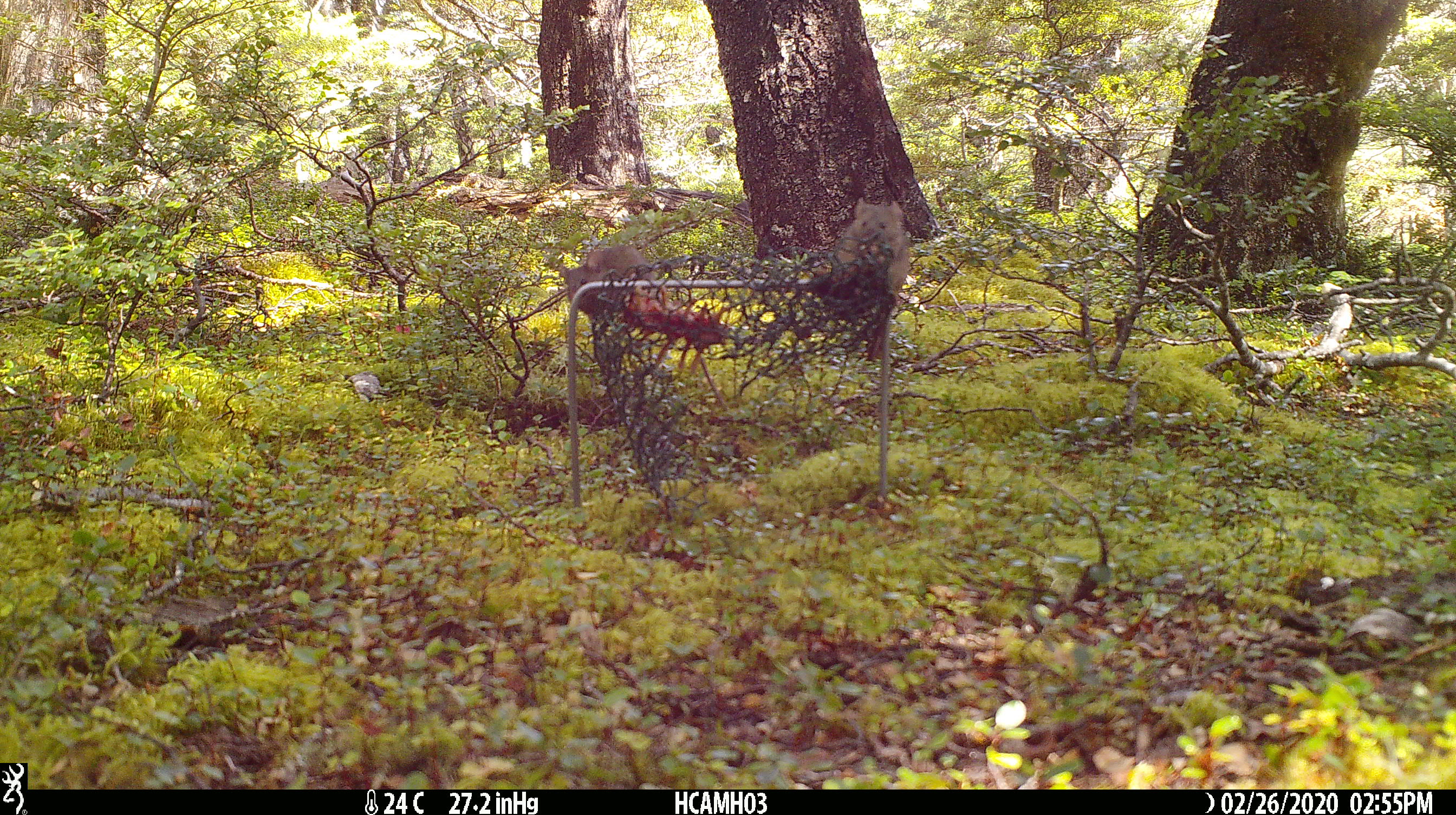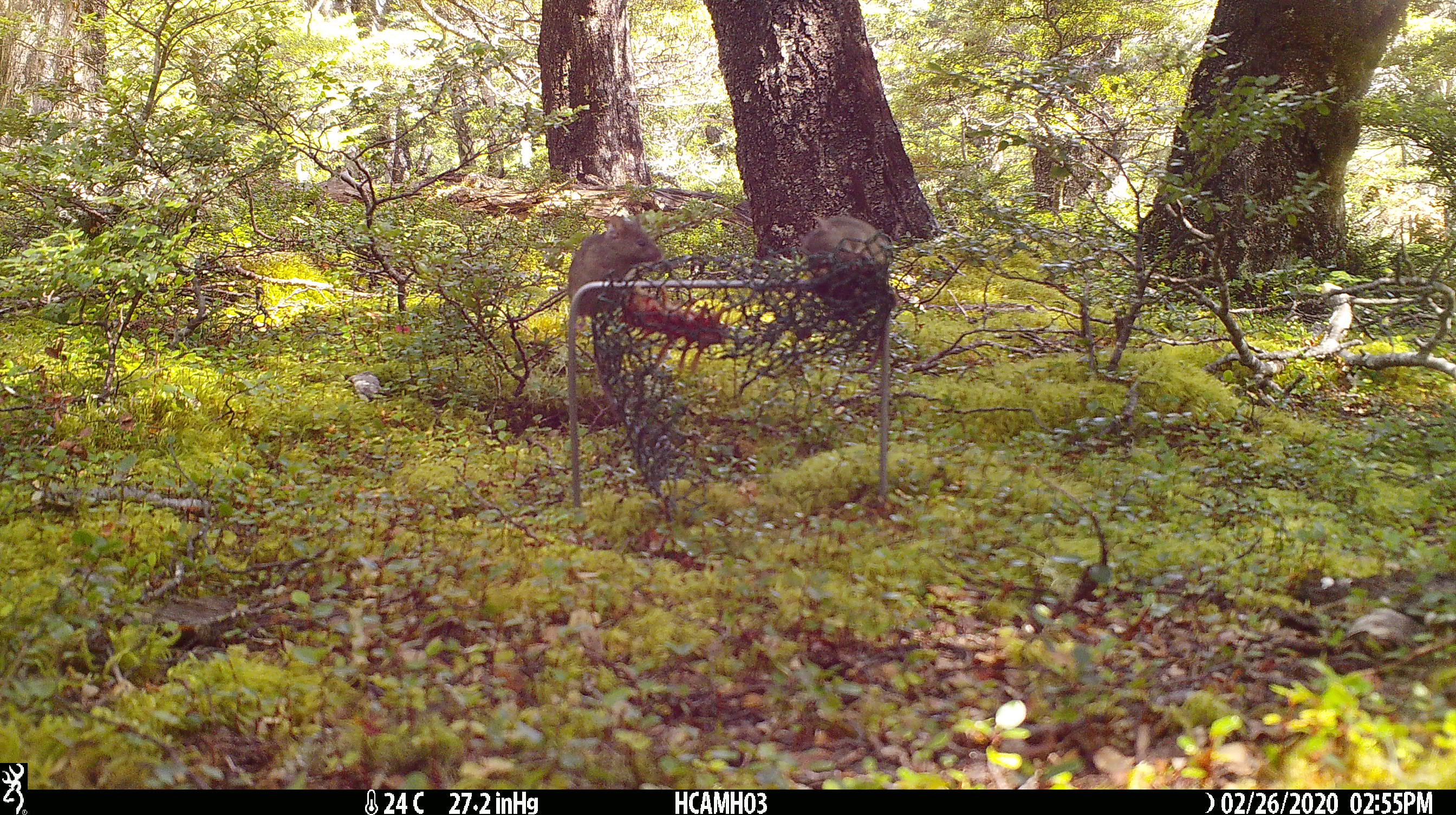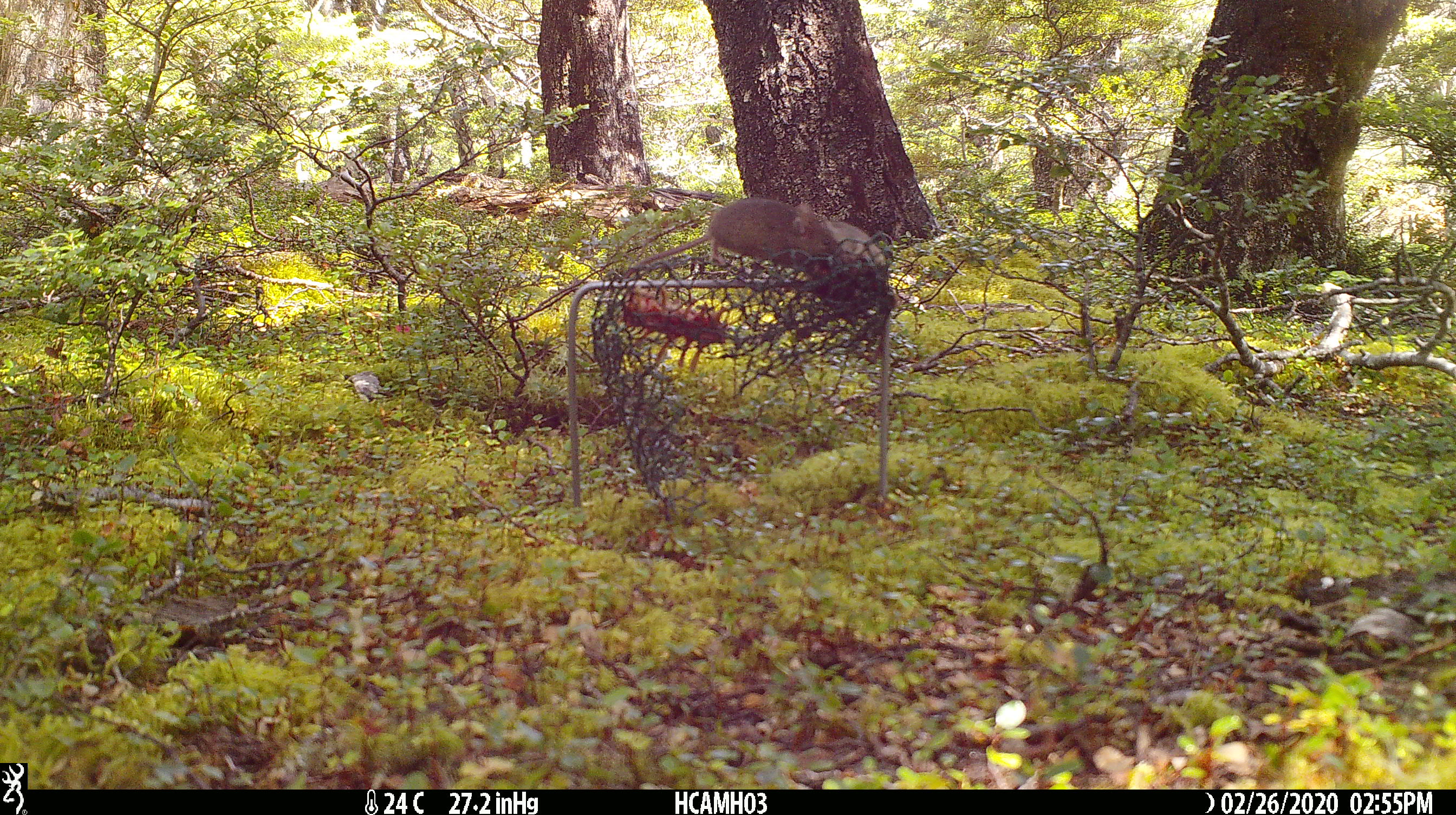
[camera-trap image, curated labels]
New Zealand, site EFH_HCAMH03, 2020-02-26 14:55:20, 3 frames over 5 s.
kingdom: Animalia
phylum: Chordata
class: Mammalia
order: Rodentia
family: Muridae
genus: Mus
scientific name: Mus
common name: mouse